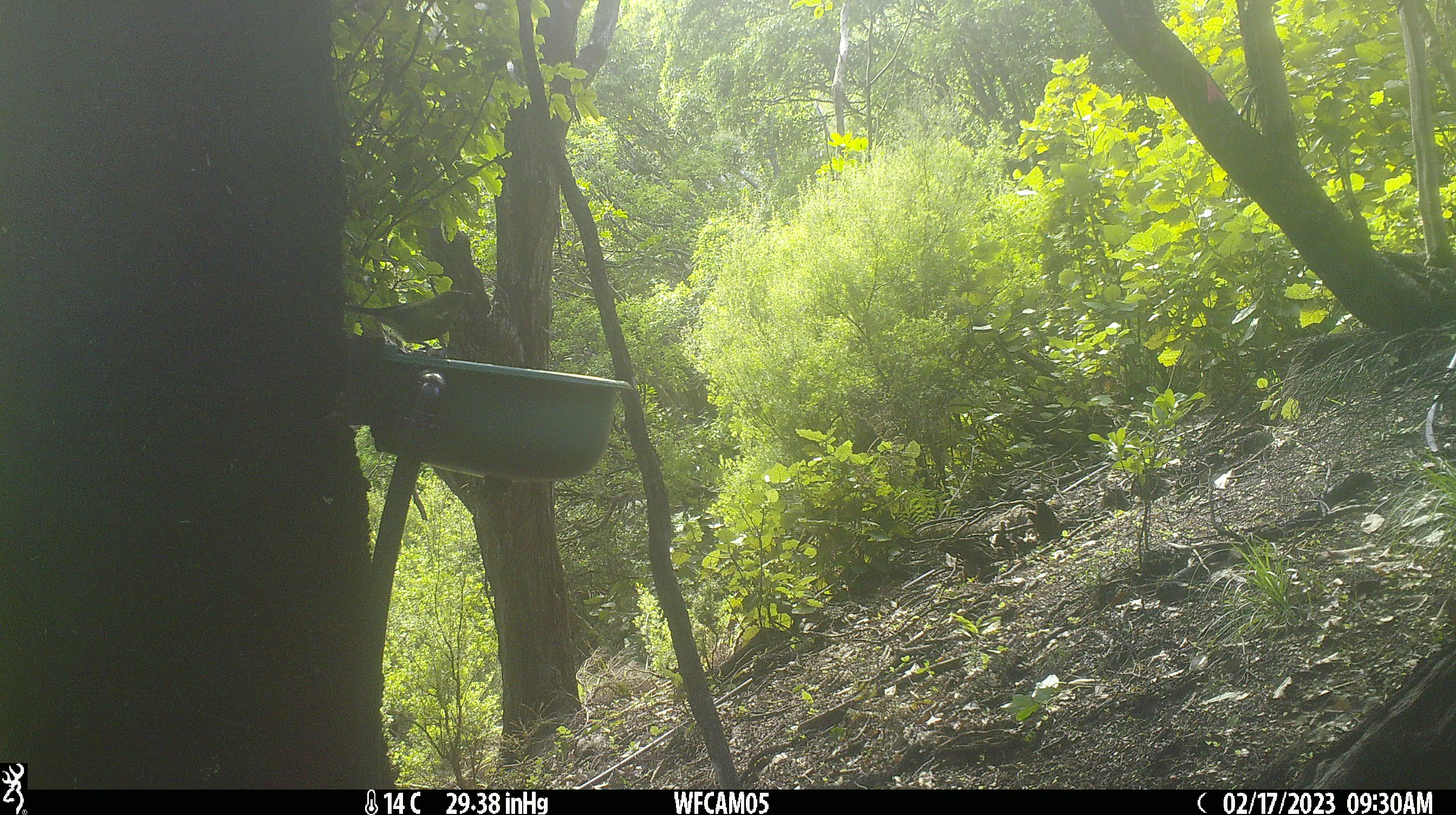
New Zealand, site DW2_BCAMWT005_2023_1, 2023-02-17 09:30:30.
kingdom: Animalia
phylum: Chordata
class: Aves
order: Passeriformes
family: Meliphagidae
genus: Anthornis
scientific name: Anthornis melanura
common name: new zealand bellbird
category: bellbird